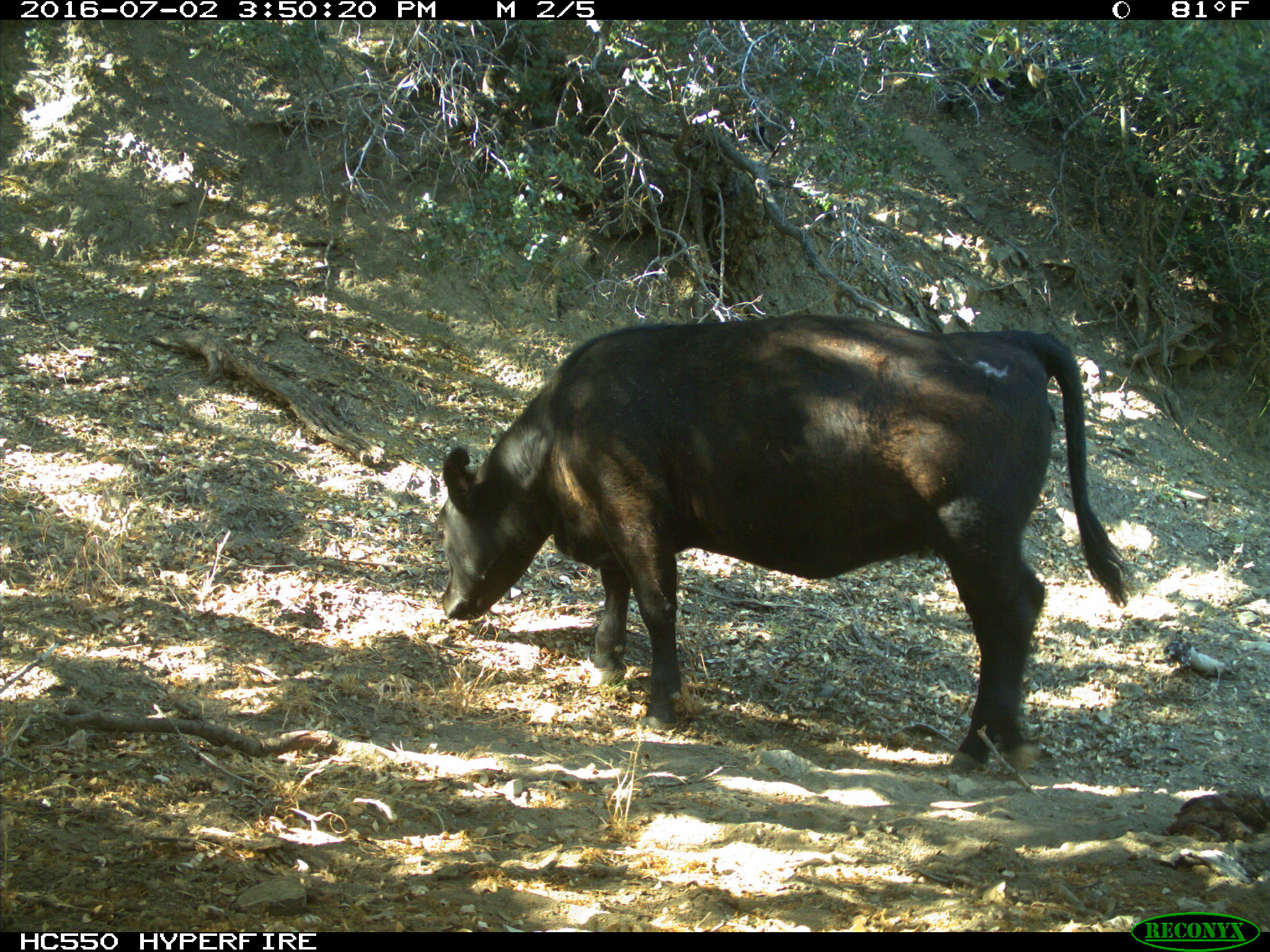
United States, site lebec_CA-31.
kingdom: Animalia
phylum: Chordata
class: Mammalia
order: Artiodactyla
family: Bovidae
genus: Bos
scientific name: Bos taurus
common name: domestic cow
Bos taurus (domestic cow).